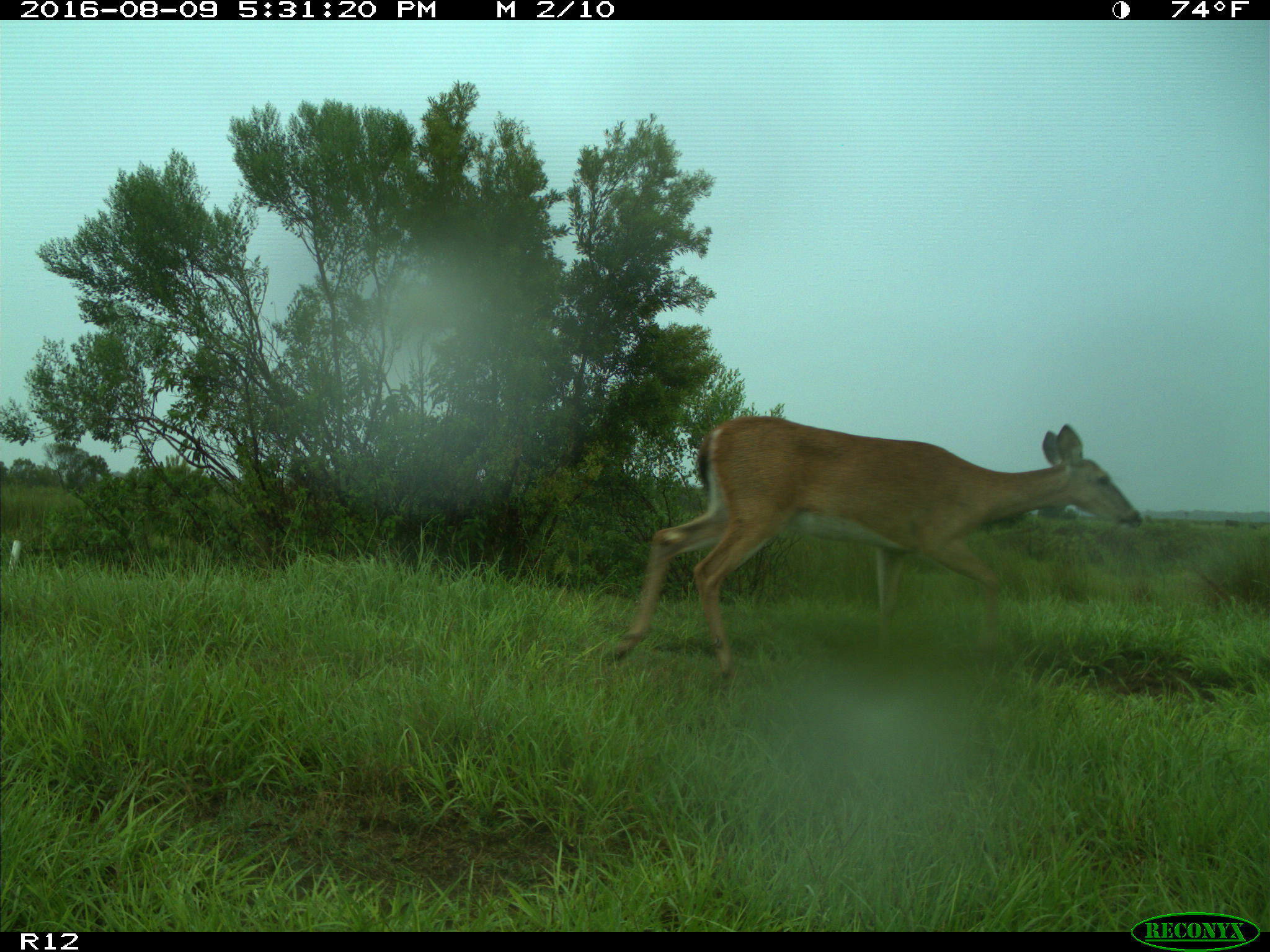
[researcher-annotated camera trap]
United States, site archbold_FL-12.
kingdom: Animalia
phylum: Chordata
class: Mammalia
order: Artiodactyla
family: Cervidae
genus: Odocoileus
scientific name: Odocoileus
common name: deer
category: unidentified deer